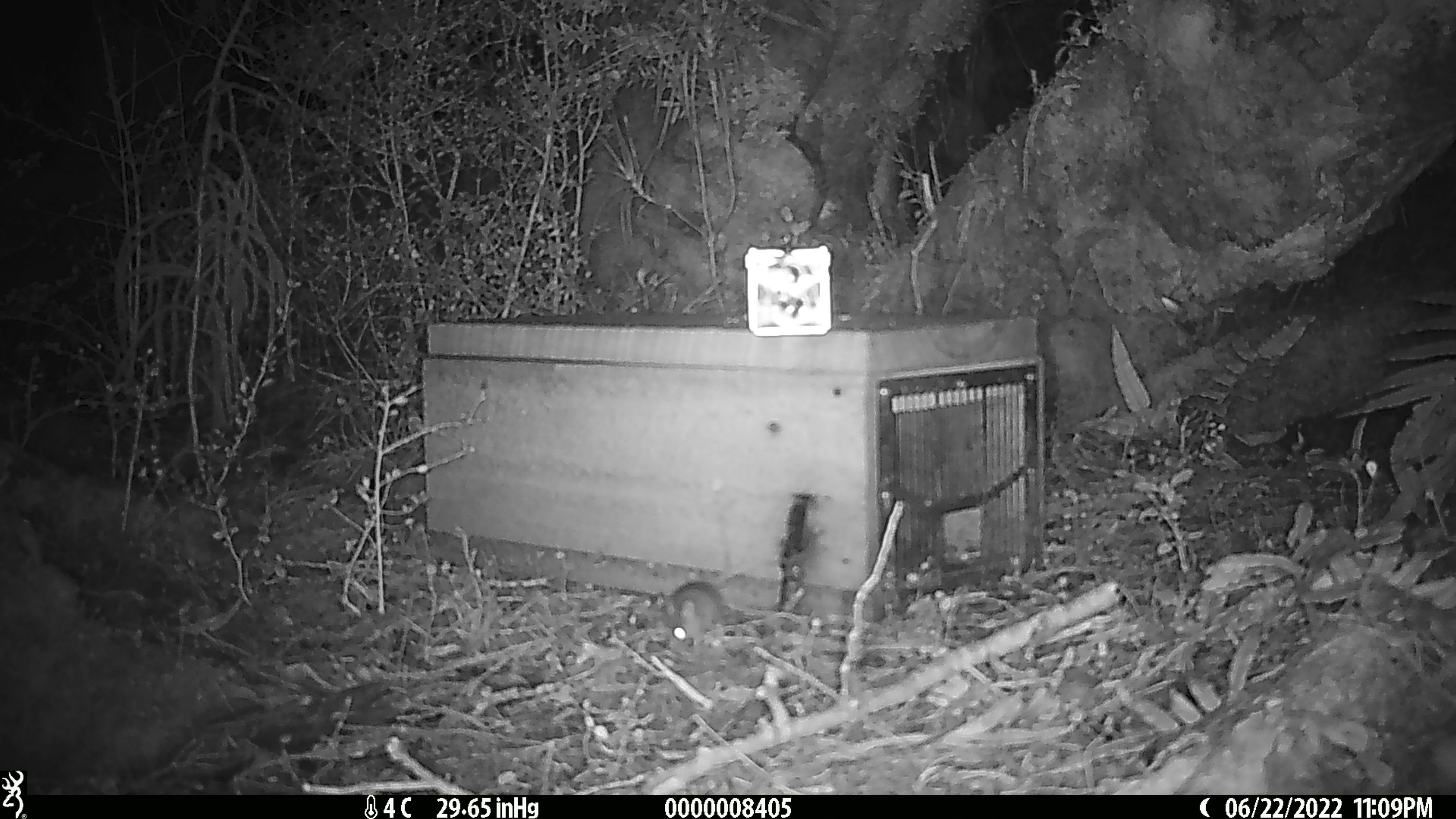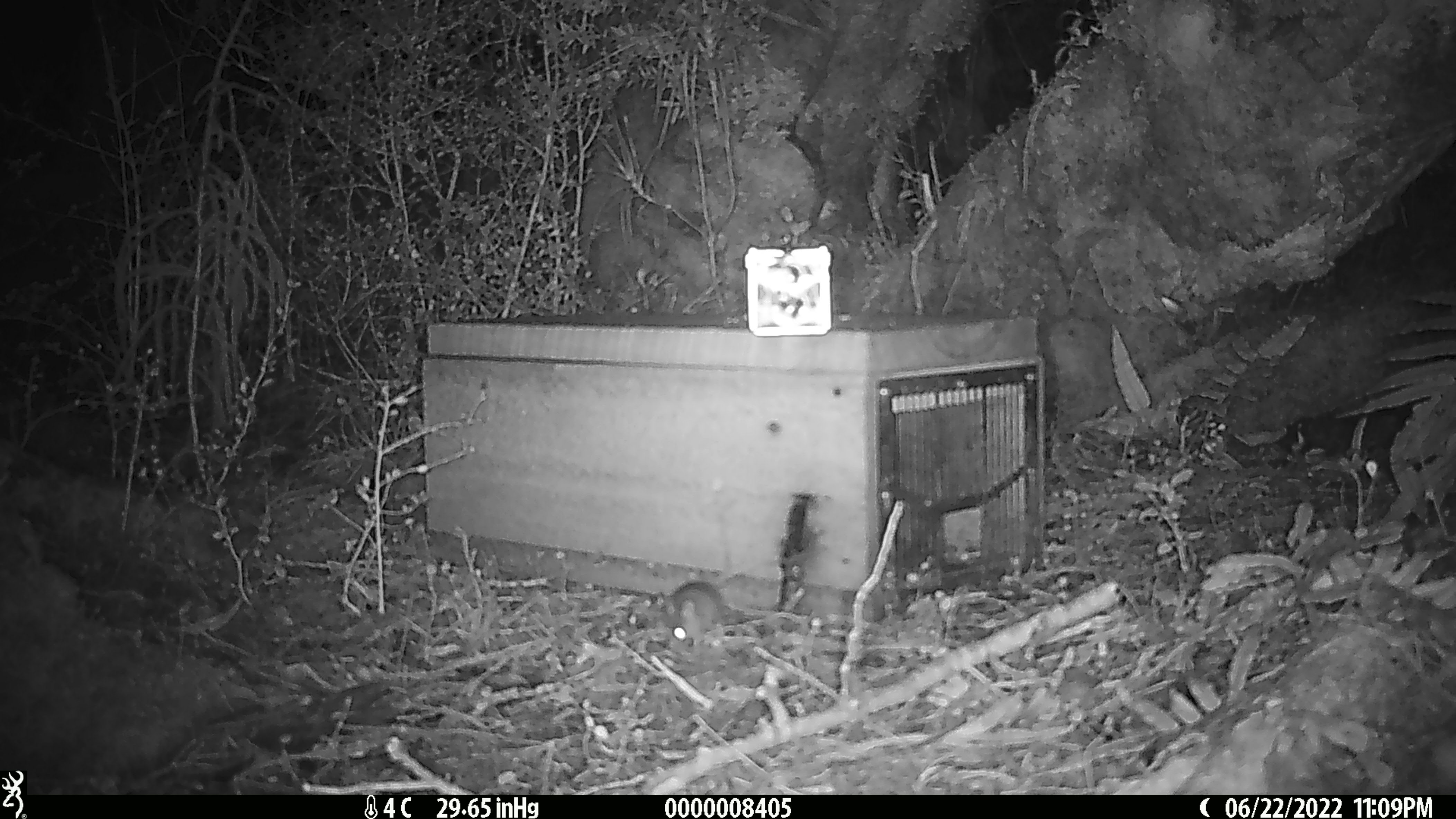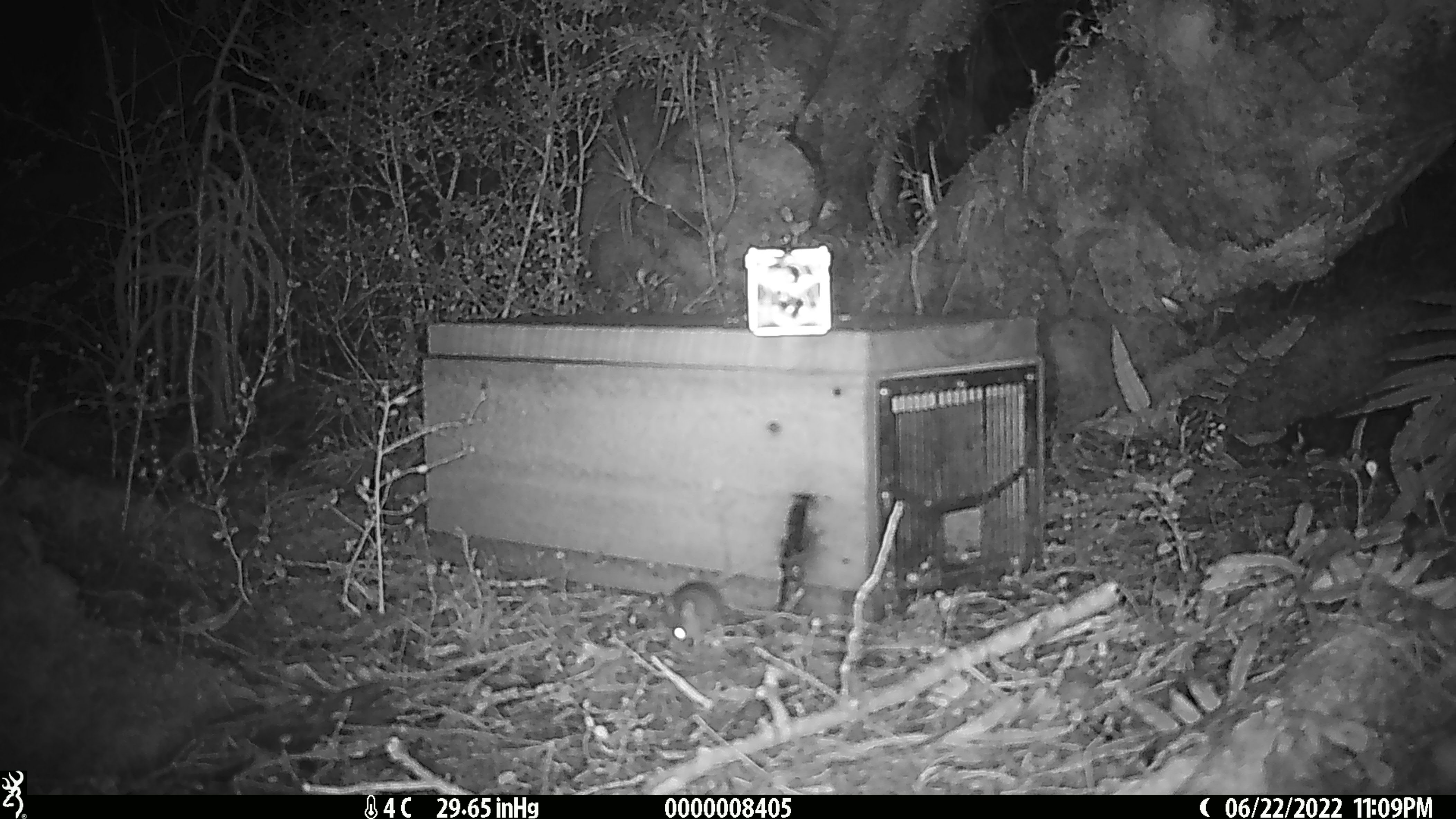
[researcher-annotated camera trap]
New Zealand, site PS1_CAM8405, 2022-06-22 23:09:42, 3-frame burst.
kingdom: Animalia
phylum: Chordata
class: Mammalia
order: Rodentia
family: Muridae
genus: Mus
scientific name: Mus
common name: mouse